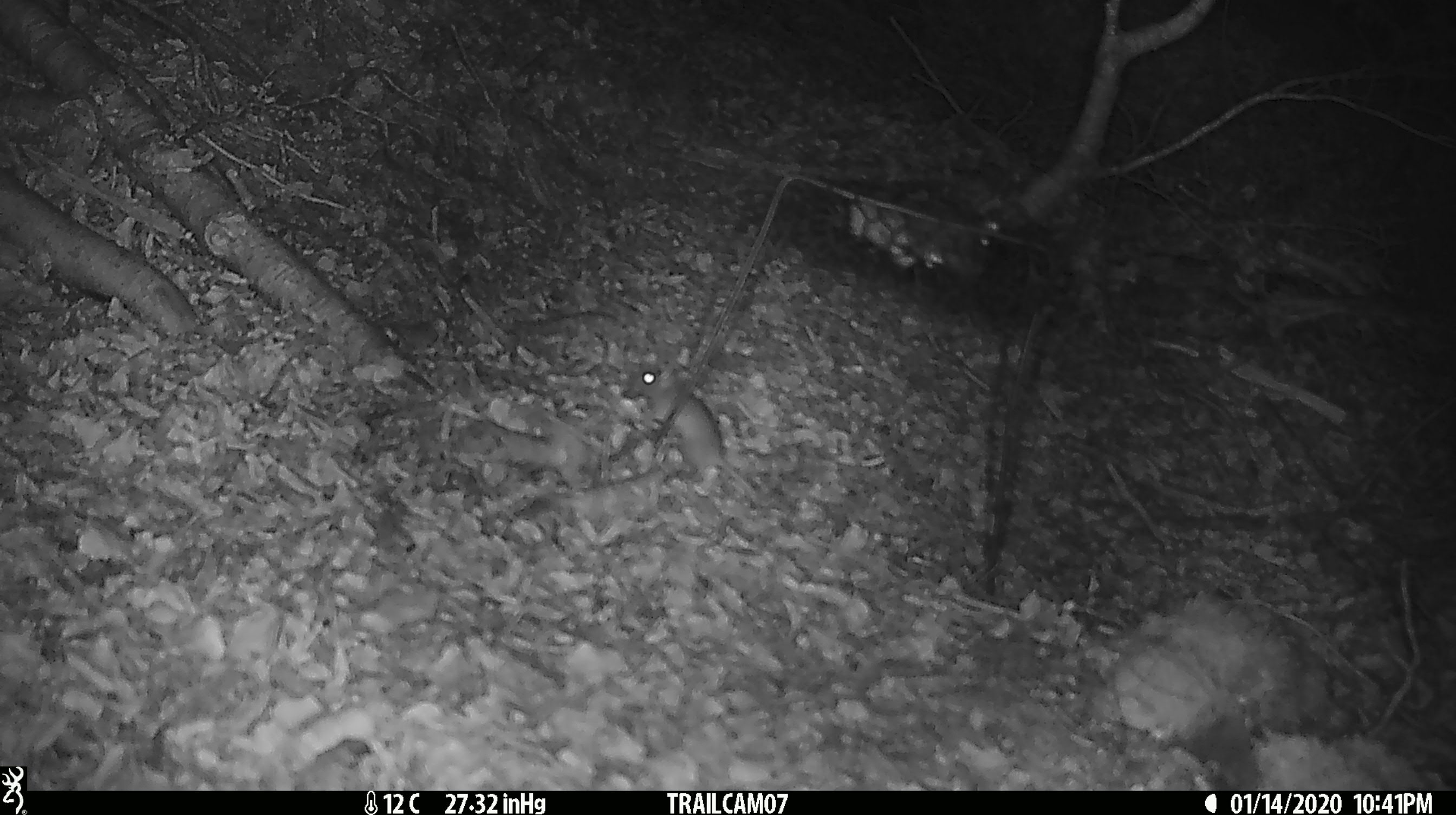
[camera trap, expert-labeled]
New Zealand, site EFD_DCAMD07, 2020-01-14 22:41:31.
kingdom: Animalia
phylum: Chordata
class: Mammalia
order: Rodentia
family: Muridae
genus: Mus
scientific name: Mus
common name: mouse